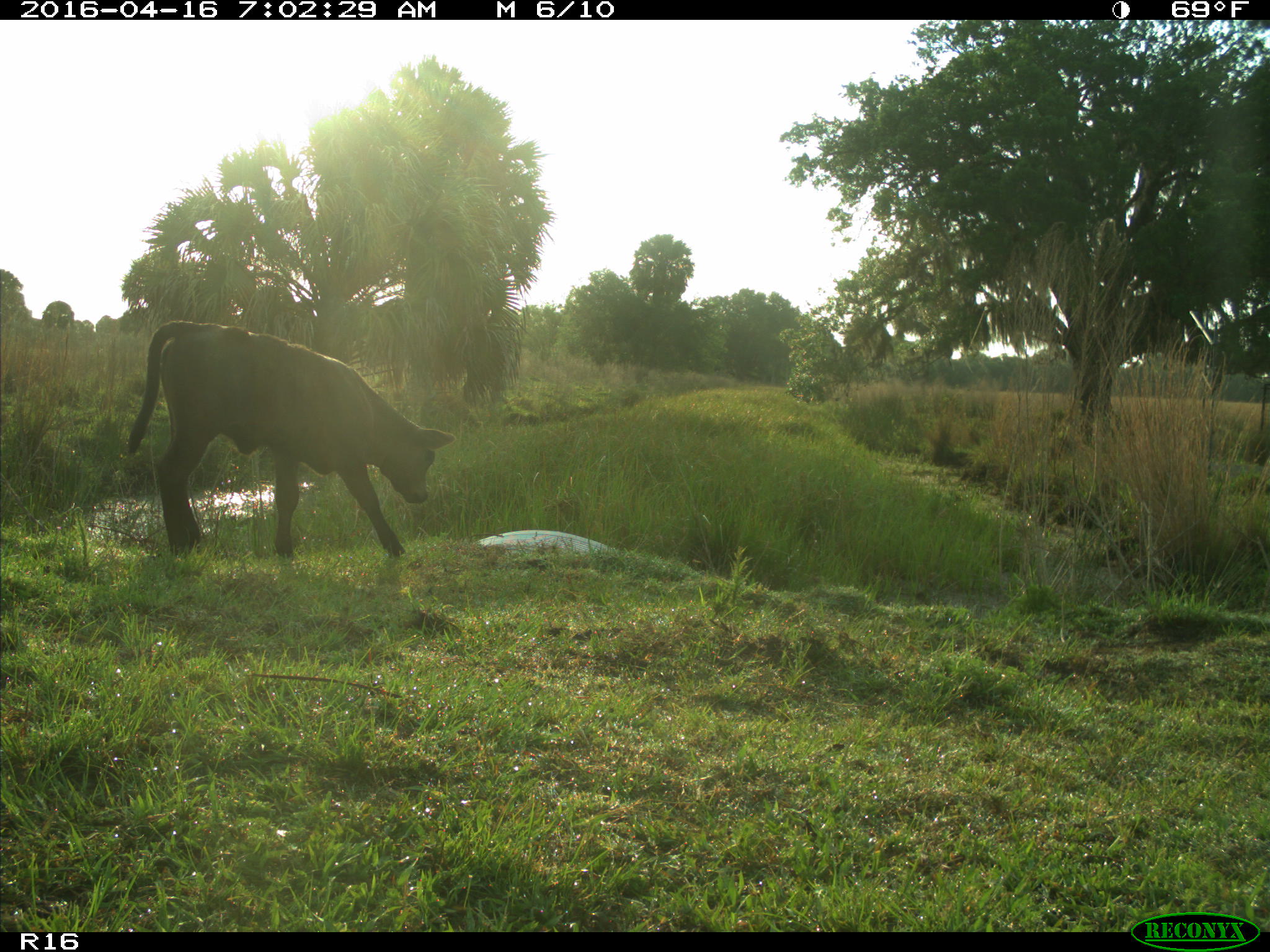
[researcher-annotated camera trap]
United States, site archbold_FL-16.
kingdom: Animalia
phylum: Chordata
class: Mammalia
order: Artiodactyla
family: Bovidae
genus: Bos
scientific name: Bos taurus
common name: domestic cow